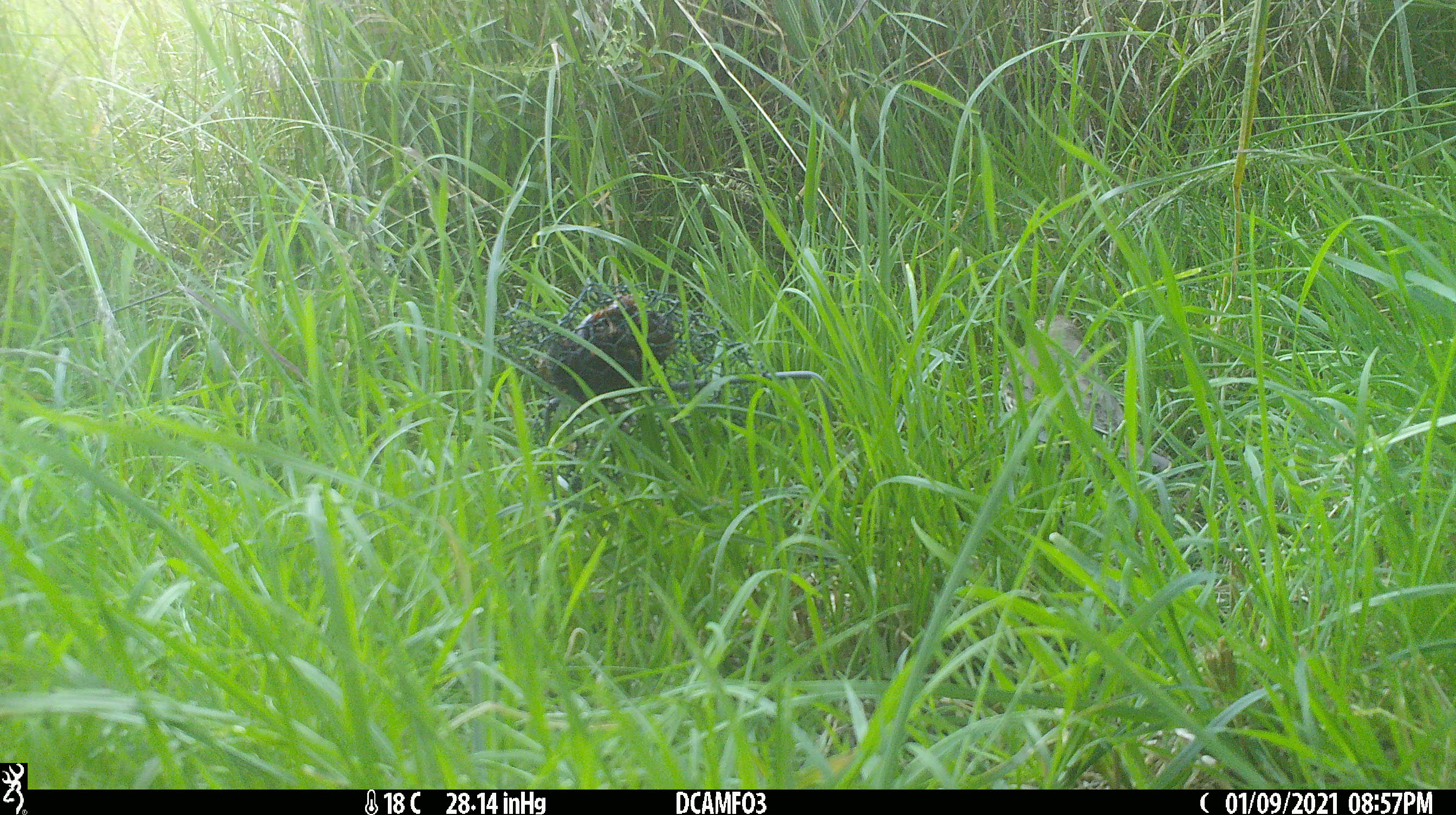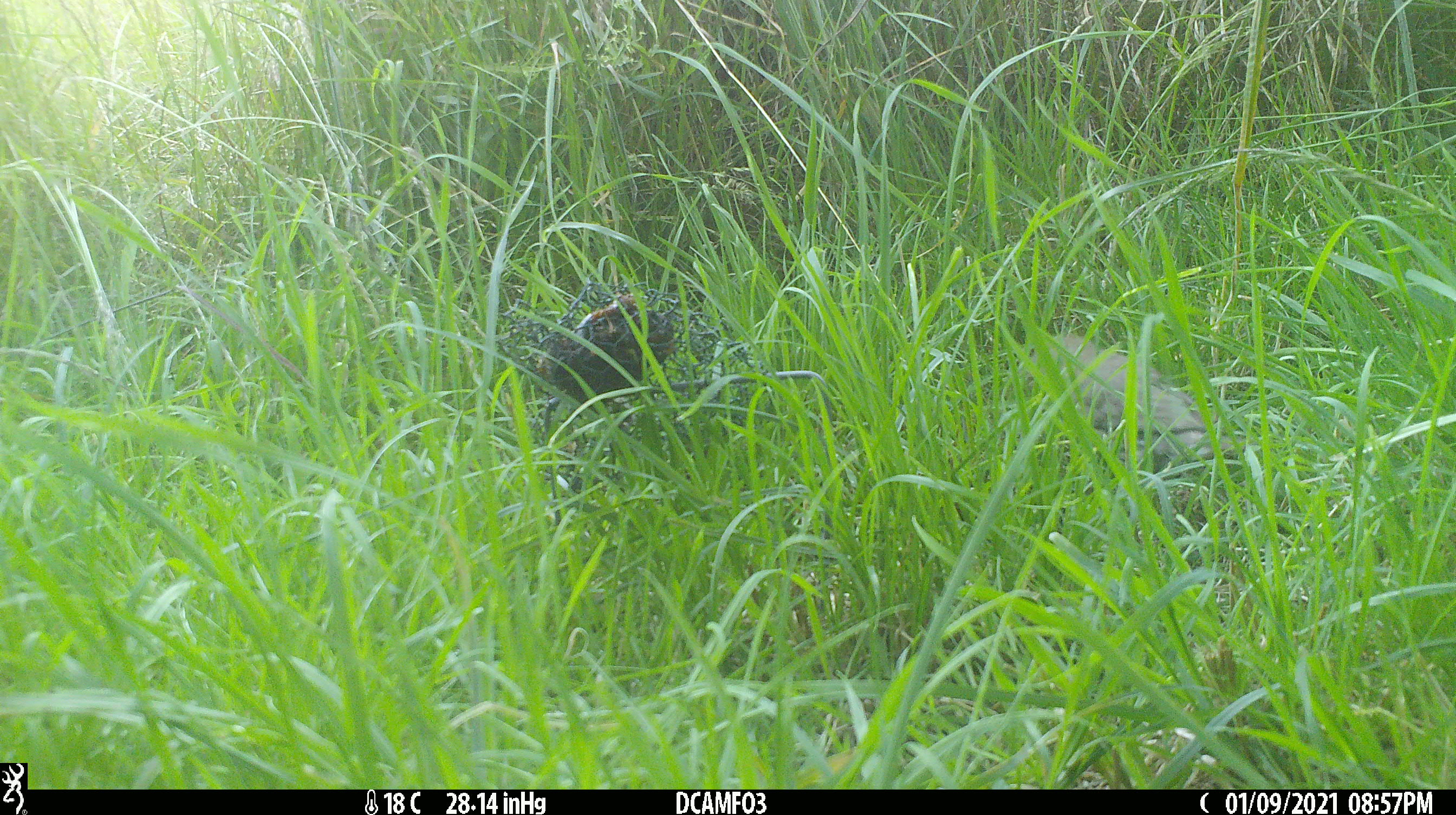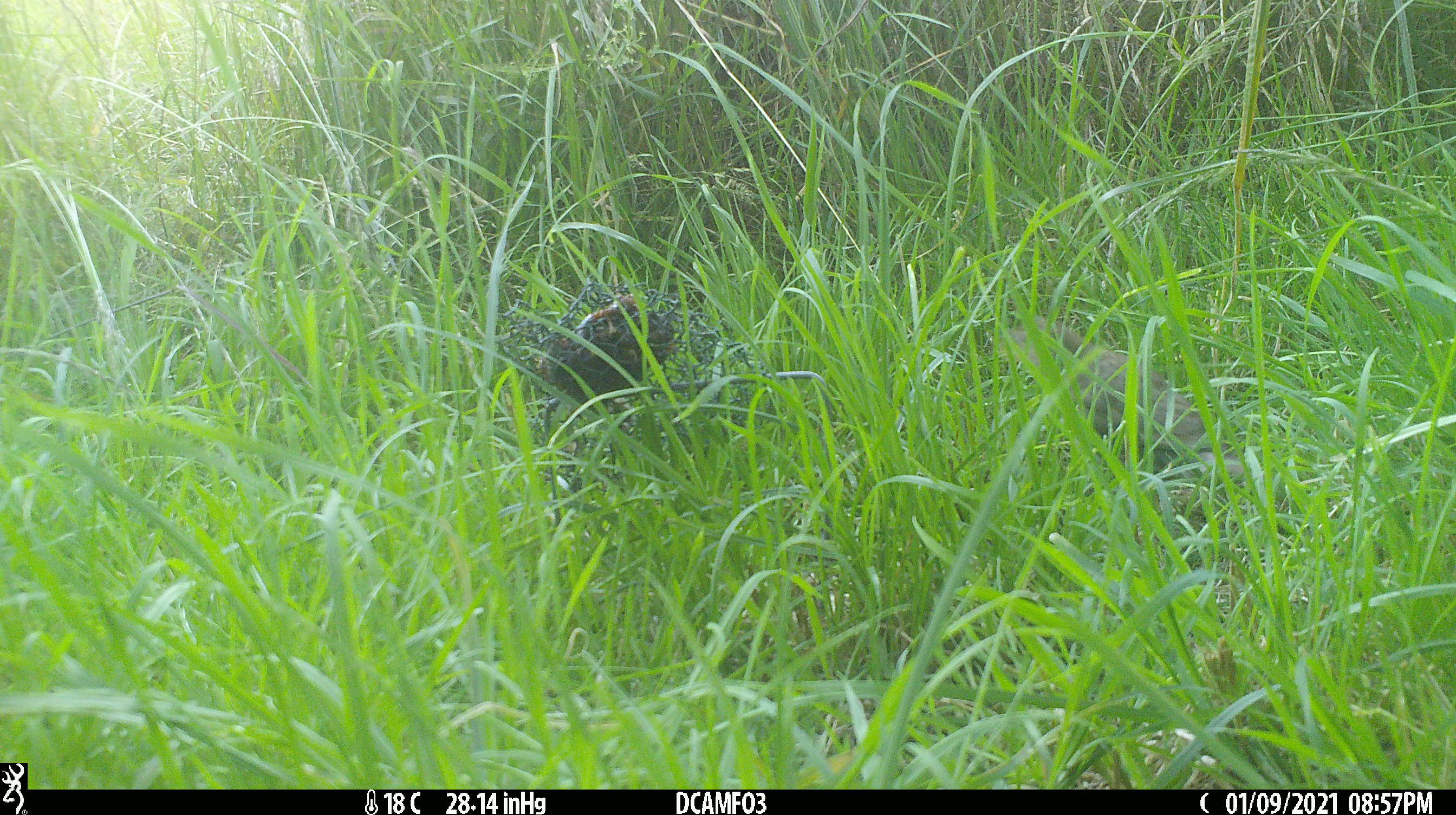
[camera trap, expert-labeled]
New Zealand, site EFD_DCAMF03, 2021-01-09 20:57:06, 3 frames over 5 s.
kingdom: Animalia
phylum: Chordata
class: Aves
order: Passeriformes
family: Turdidae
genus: Turdus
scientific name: Turdus philomelos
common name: song thrush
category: thrush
Thrush (song thrush) (Turdus philomelos).